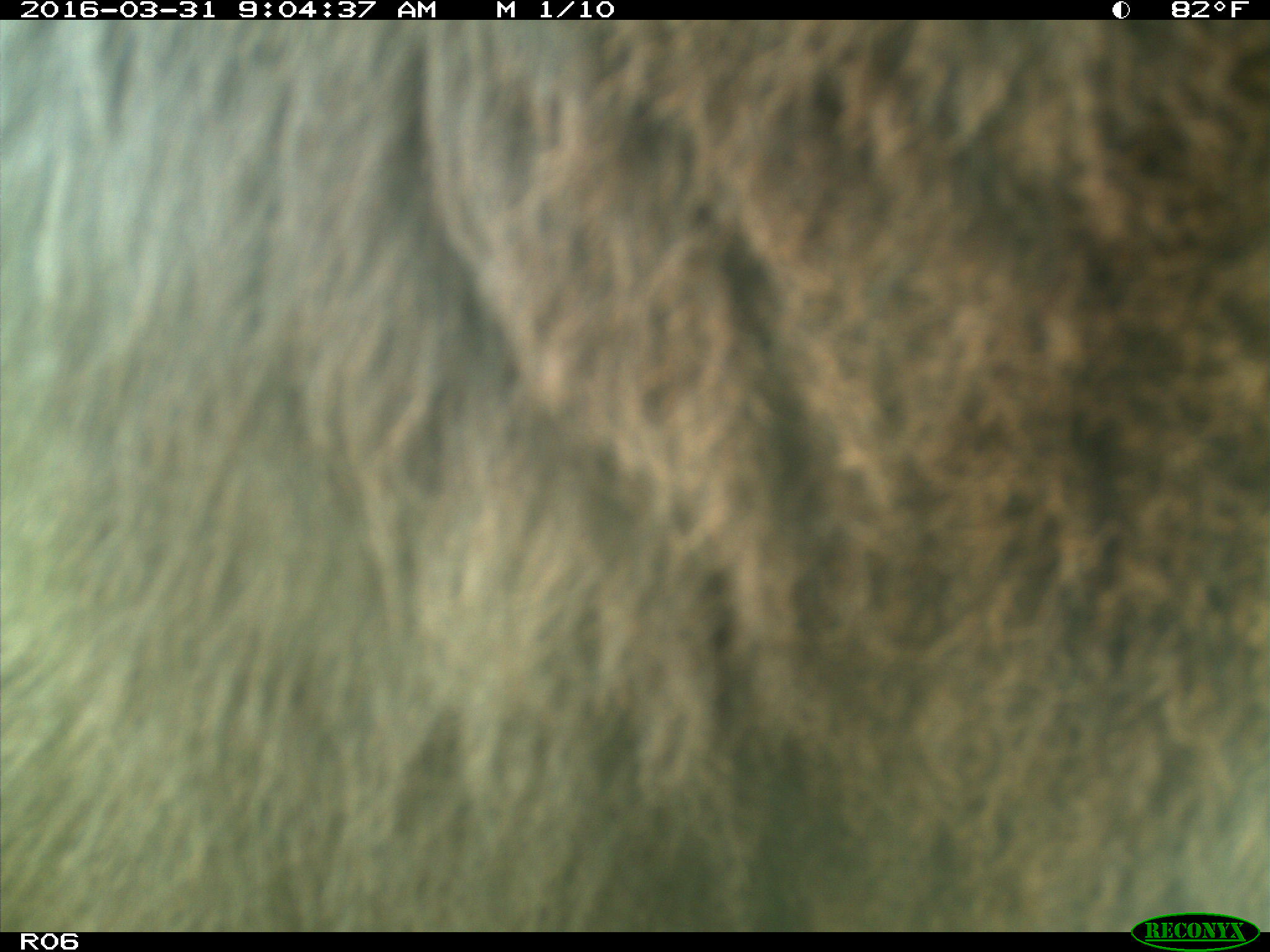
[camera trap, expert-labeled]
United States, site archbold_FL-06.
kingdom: Animalia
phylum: Chordata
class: Mammalia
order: Artiodactyla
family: Bovidae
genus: Bos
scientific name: Bos taurus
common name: domestic cow